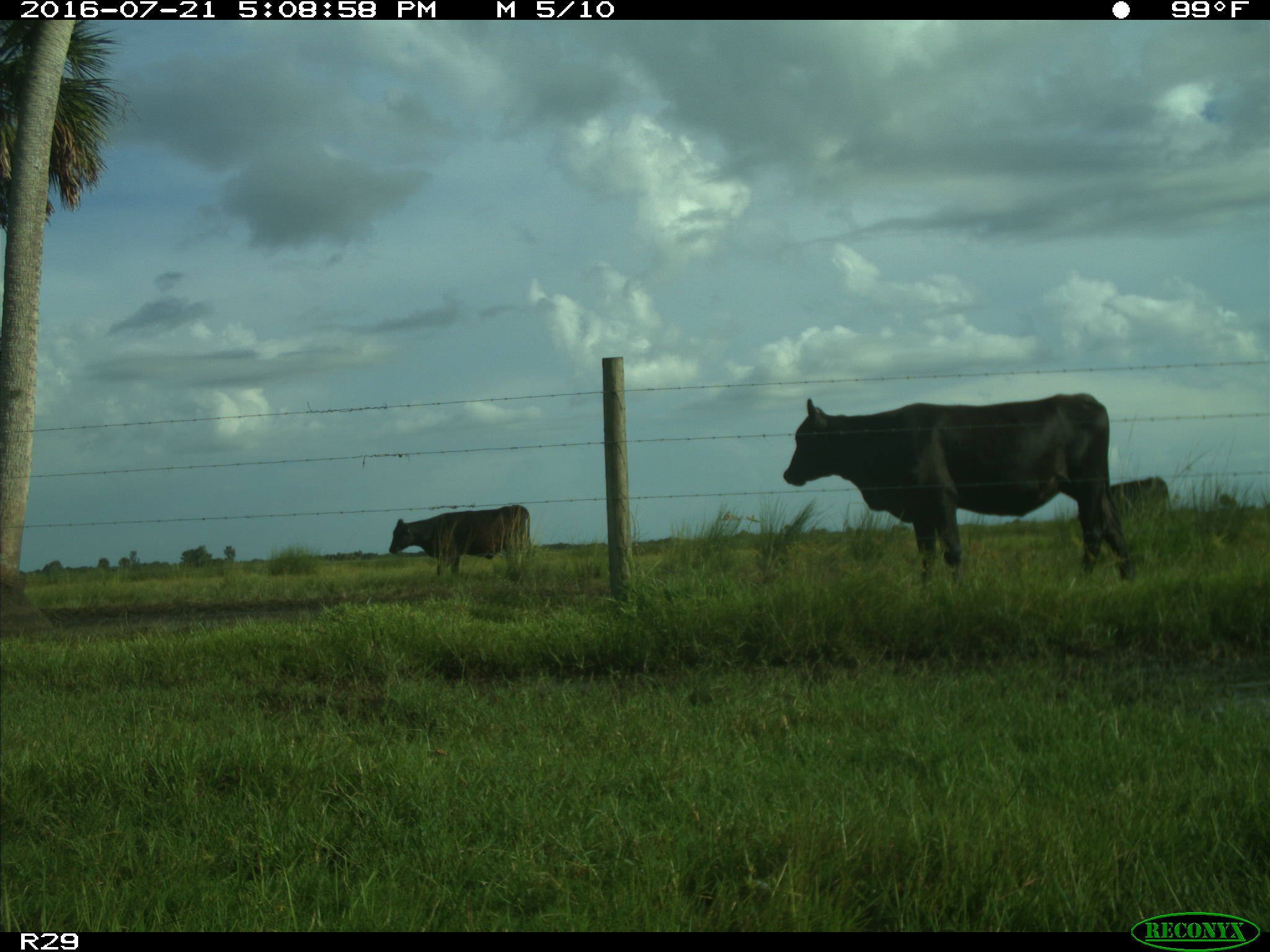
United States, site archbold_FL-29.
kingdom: Animalia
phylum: Chordata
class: Mammalia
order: Artiodactyla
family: Bovidae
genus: Bos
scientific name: Bos taurus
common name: domestic cow